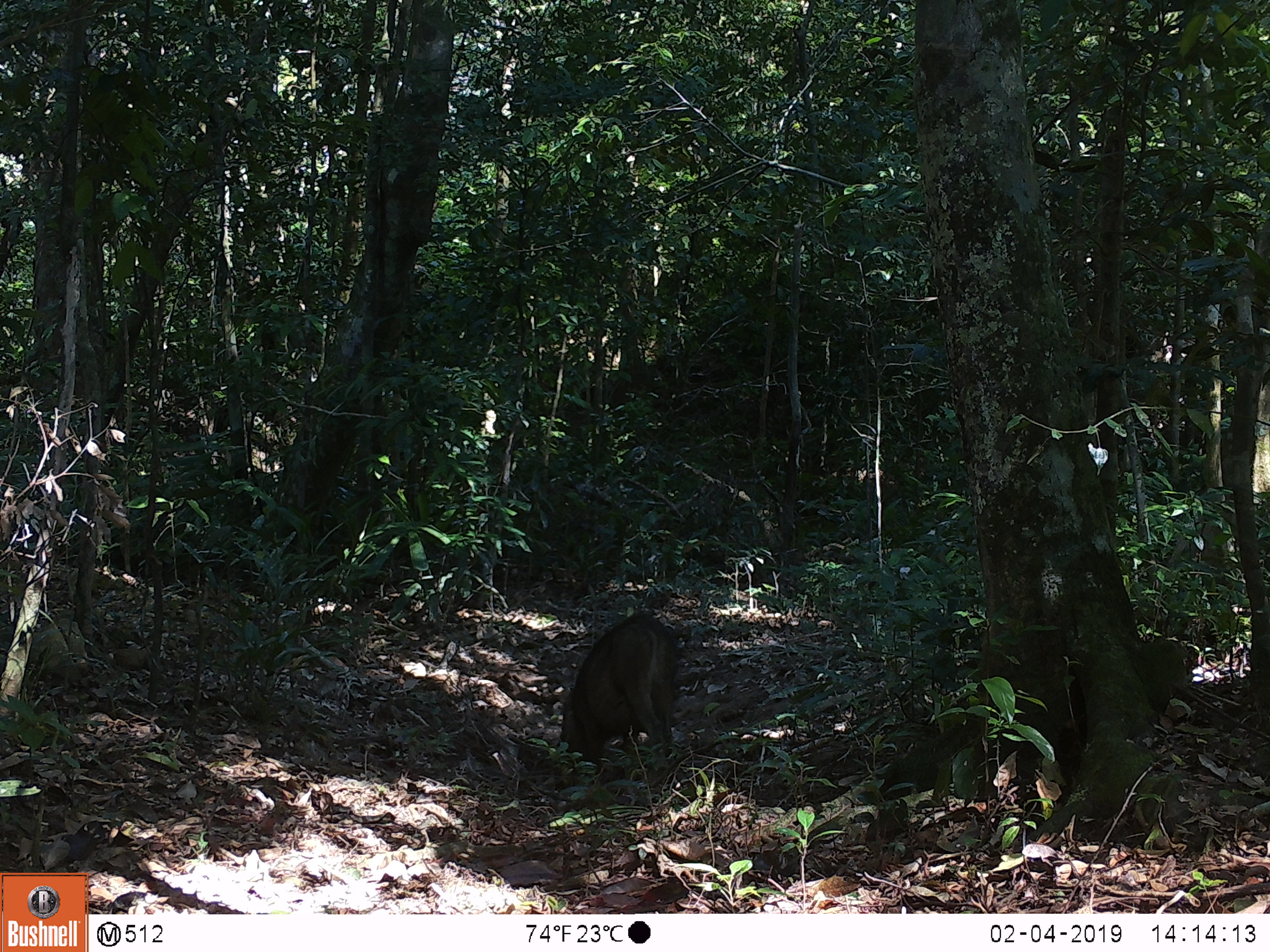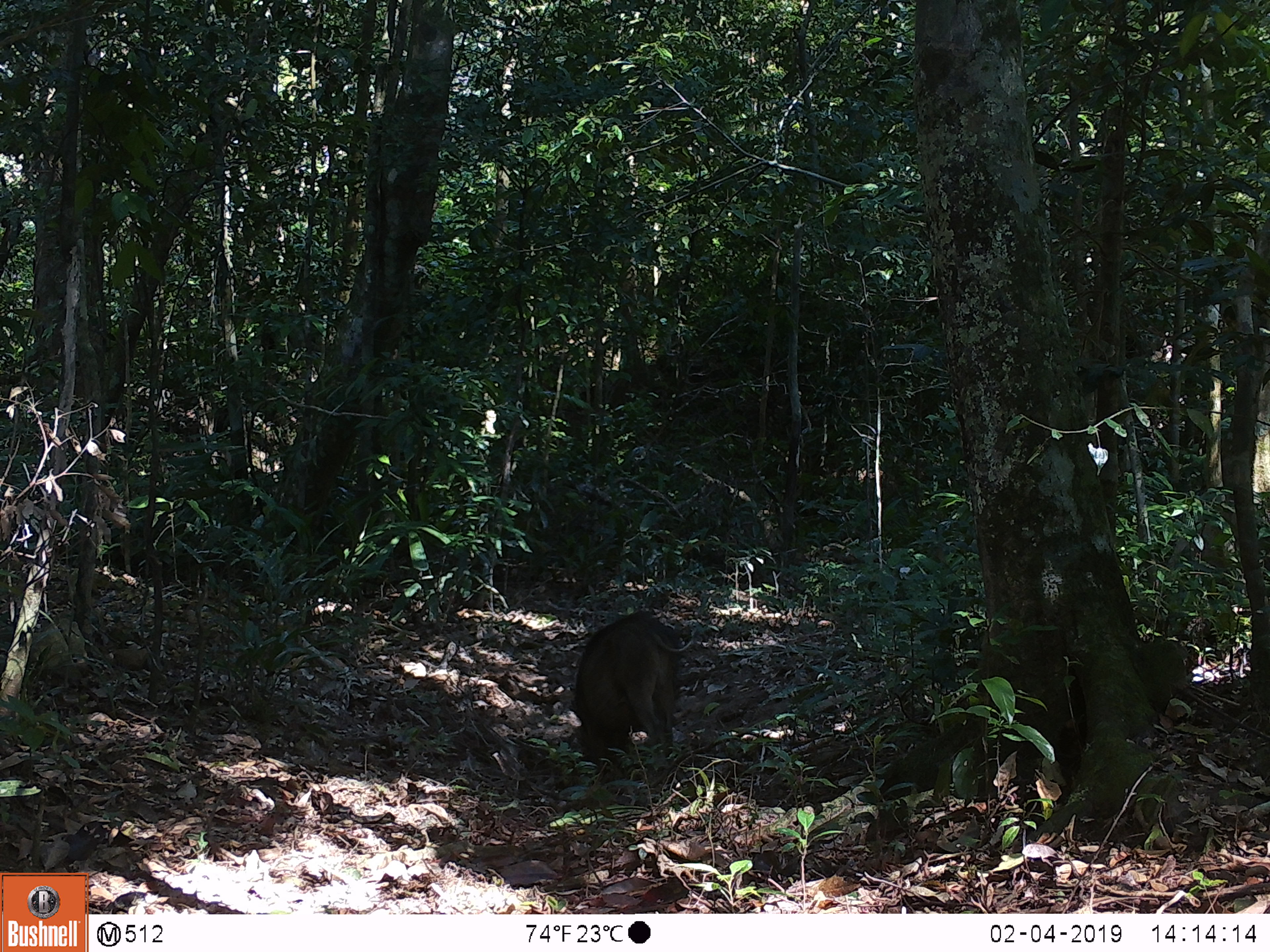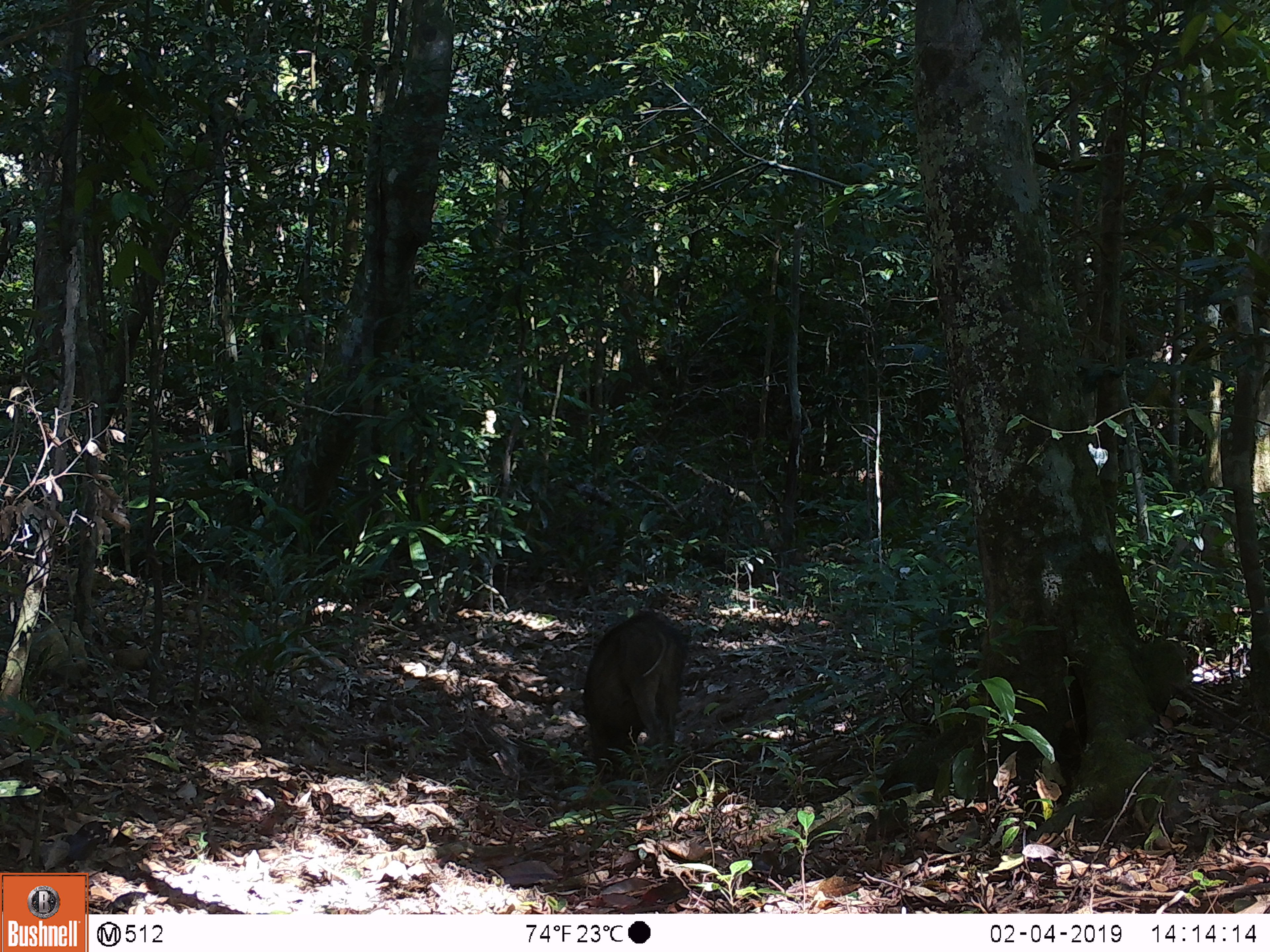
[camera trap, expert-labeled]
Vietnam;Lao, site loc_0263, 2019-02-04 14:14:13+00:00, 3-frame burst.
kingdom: Animalia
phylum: Chordata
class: Mammalia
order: Artiodactyla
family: Suidae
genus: Sus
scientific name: Sus scrofa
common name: eurasian wild pig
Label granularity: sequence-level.